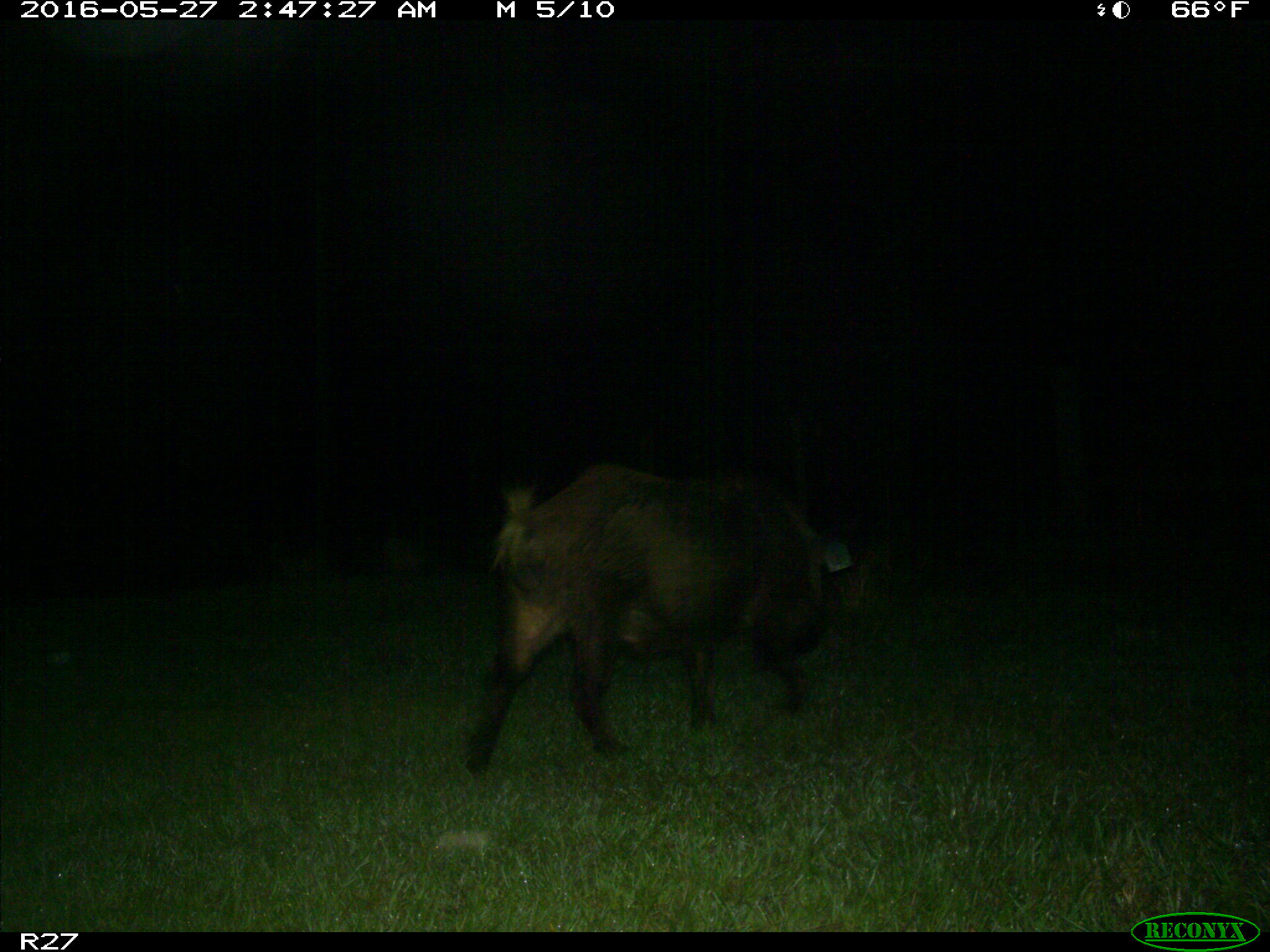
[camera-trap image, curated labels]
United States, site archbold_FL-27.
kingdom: Animalia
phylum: Chordata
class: Mammalia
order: Artiodactyla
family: Suidae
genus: Sus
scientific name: Sus scrofa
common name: wild boar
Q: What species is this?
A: Sus scrofa (wild boar).